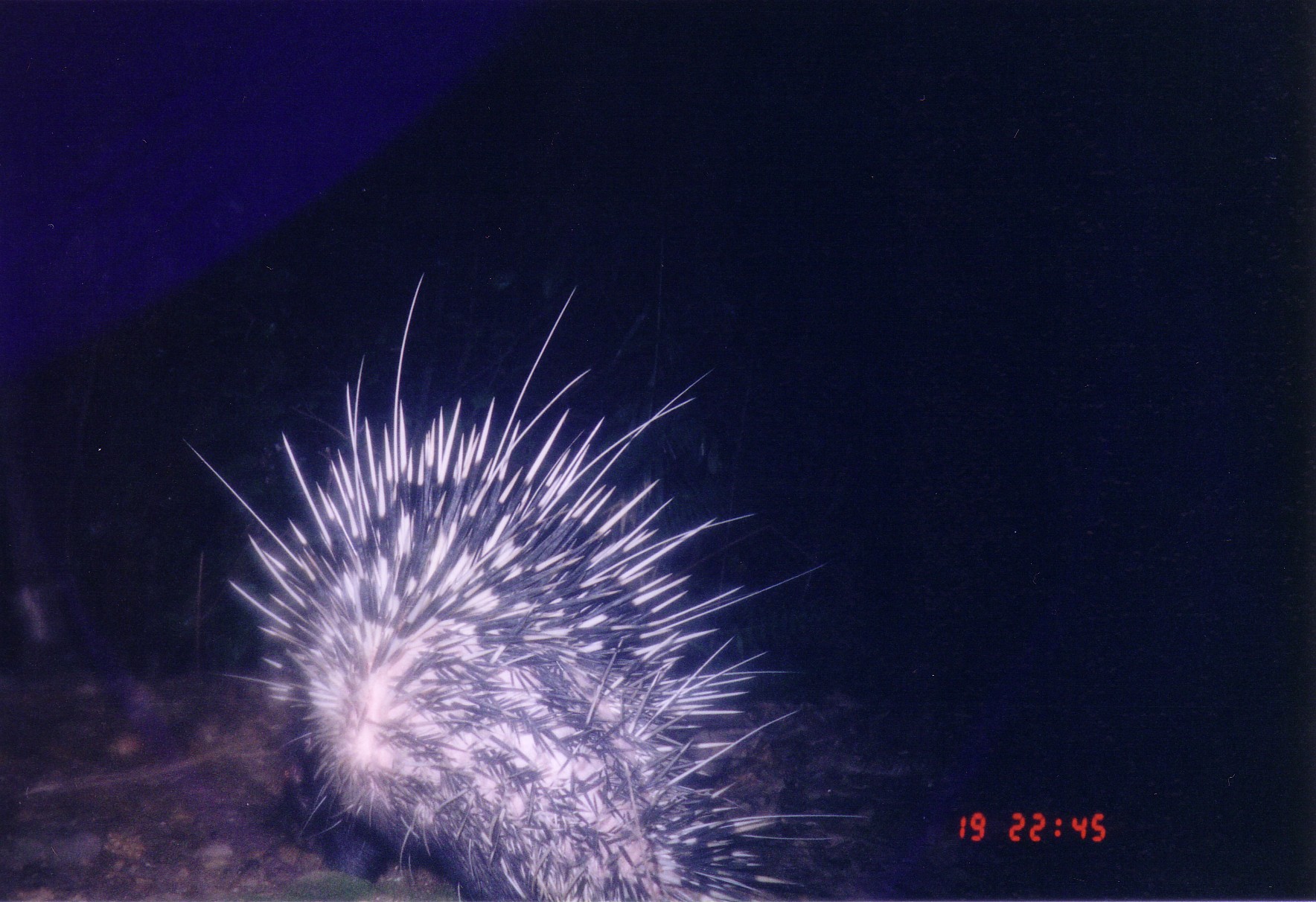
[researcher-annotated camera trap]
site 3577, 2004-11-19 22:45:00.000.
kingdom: Animalia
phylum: Chordata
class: Mammalia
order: Rodentia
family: Hystricidae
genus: Hystrix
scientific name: Hystrix brachyura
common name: east asian porcupine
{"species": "Hystrix brachyura (east asian porcupine)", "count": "1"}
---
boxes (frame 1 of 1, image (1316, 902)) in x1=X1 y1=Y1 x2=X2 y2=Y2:
hystrix brachyura: x1=188 y1=268 x2=866 y2=902